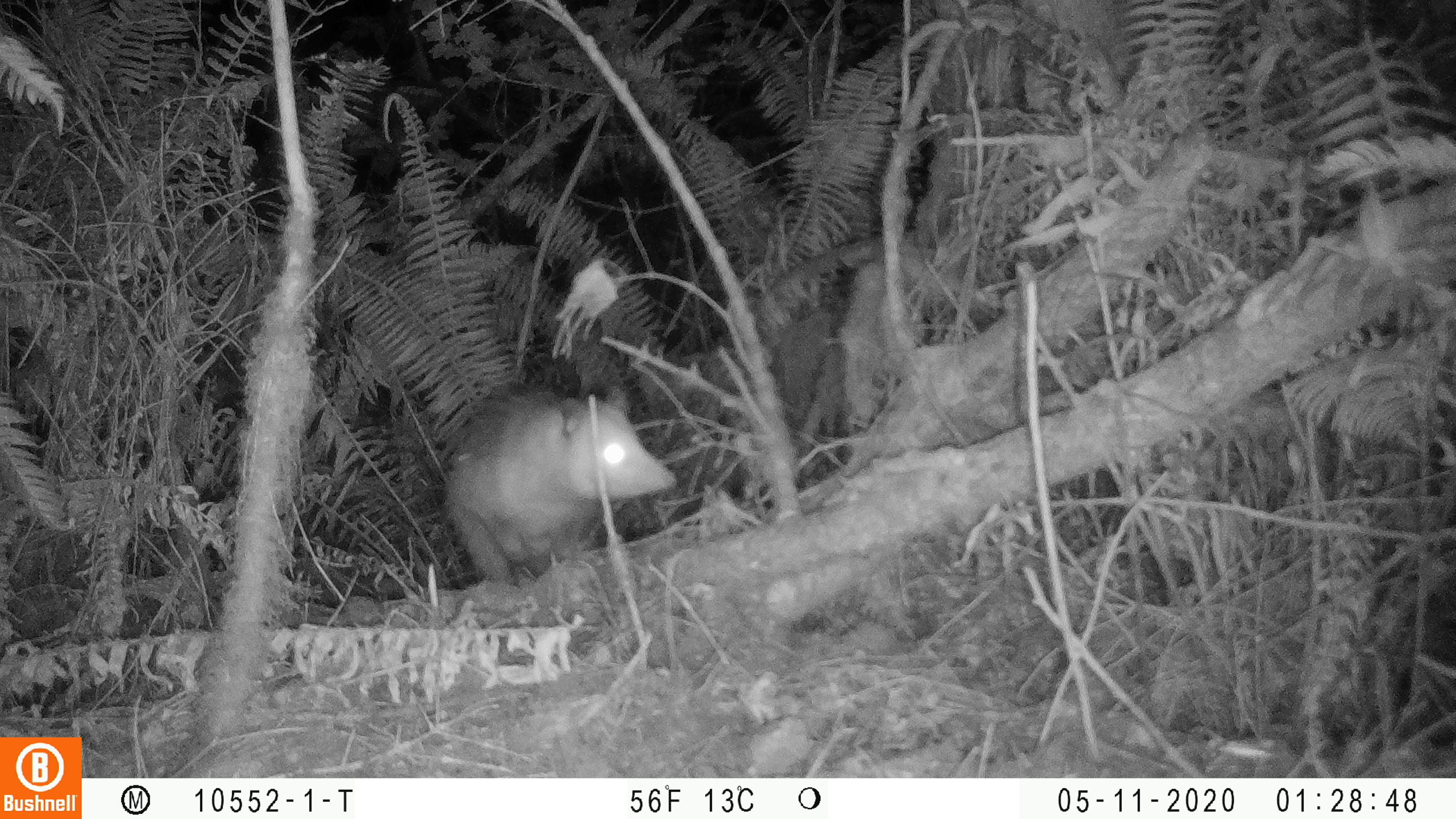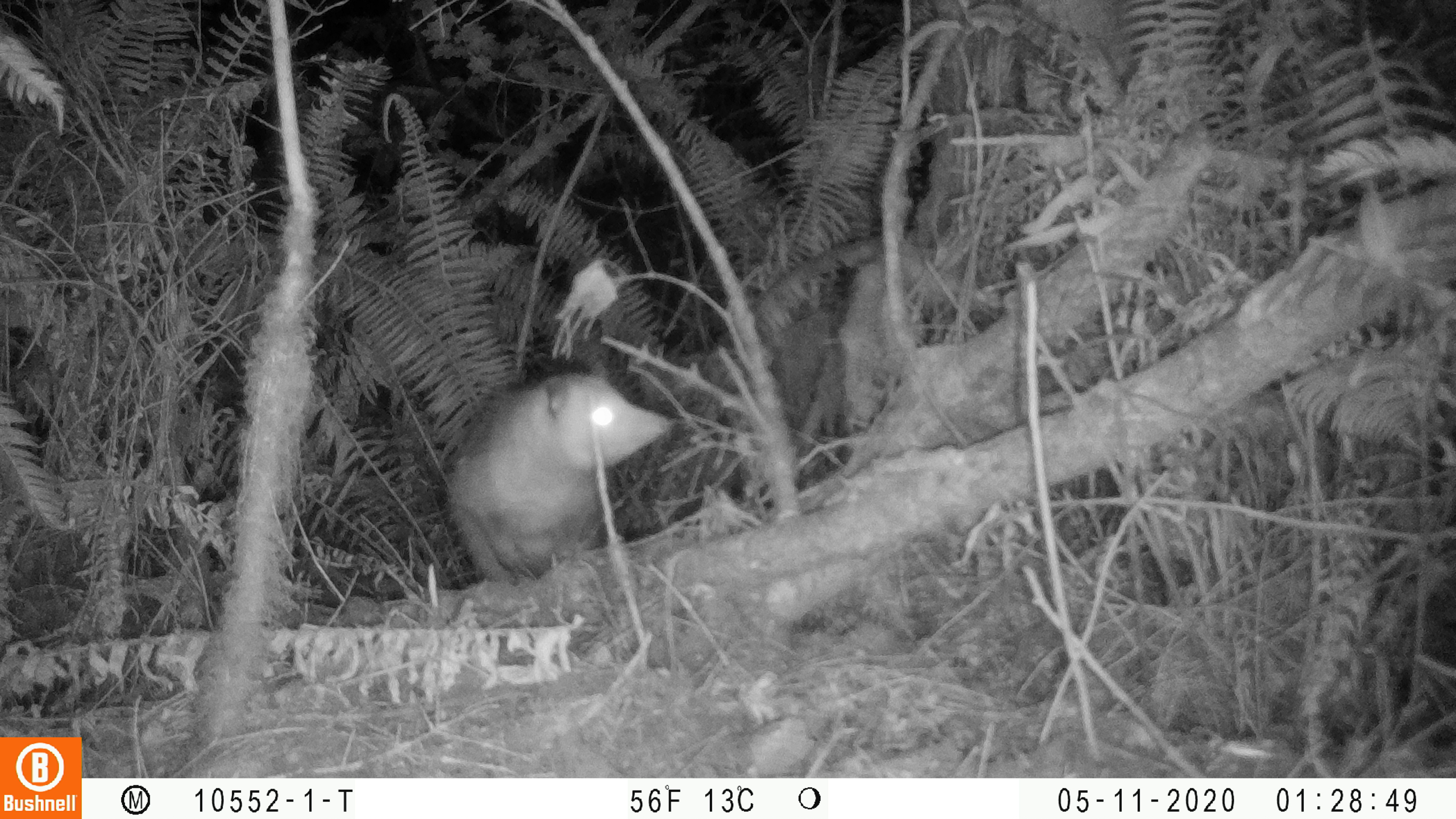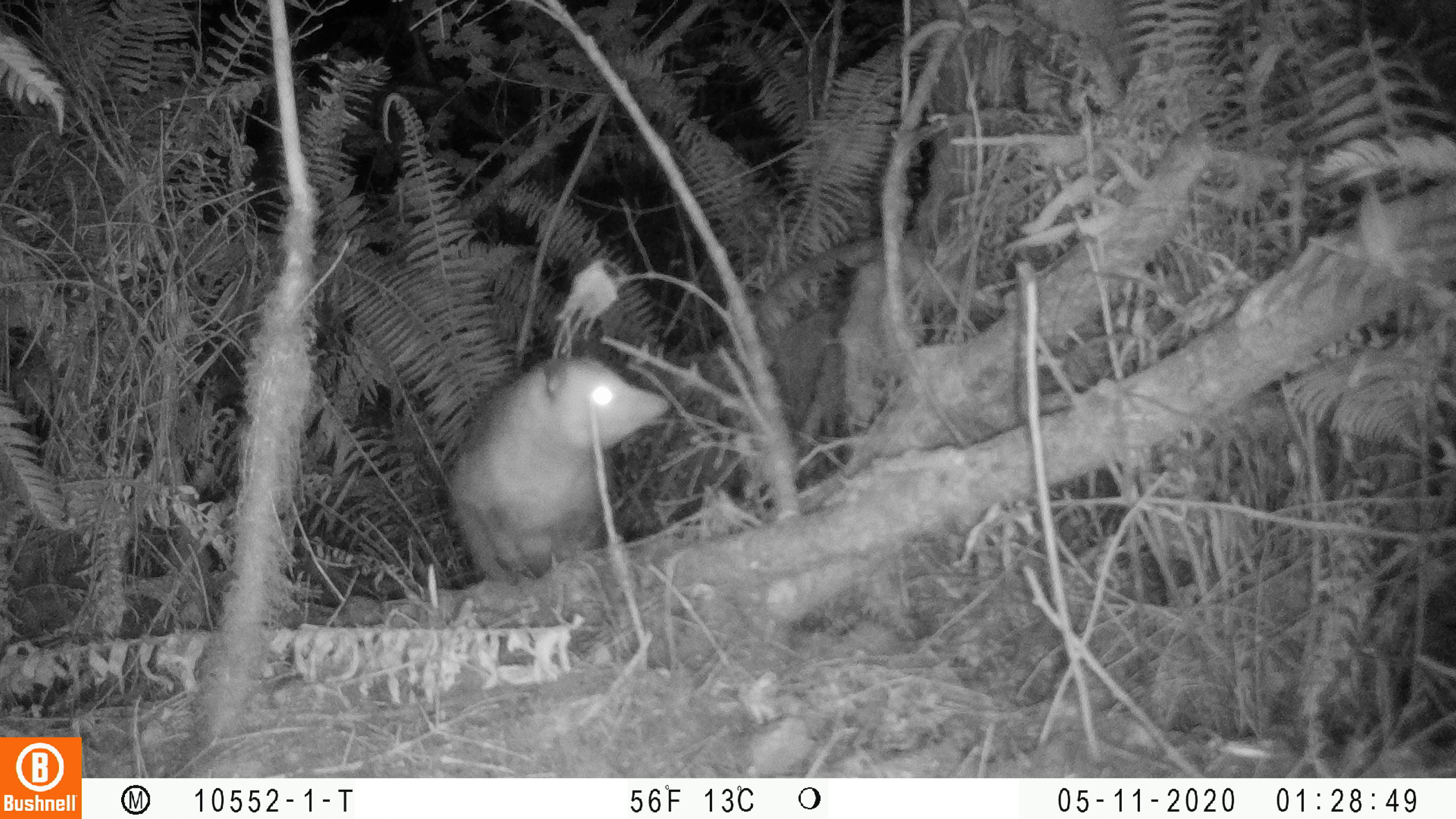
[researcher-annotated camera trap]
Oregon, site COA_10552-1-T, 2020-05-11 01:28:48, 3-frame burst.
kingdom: Animalia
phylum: Chordata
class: Mammalia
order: Didelphimorphia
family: Didelphidae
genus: Didelphis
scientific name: Didelphis virginiana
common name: virginia opossum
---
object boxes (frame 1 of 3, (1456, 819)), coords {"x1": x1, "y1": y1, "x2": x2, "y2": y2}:
virginia opossum: {"x1": 439, "y1": 373, "x2": 683, "y2": 597}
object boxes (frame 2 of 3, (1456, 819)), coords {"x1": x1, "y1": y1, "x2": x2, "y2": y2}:
virginia opossum: {"x1": 448, "y1": 357, "x2": 683, "y2": 594}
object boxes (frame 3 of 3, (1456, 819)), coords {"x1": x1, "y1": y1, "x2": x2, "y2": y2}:
virginia opossum: {"x1": 435, "y1": 351, "x2": 676, "y2": 583}